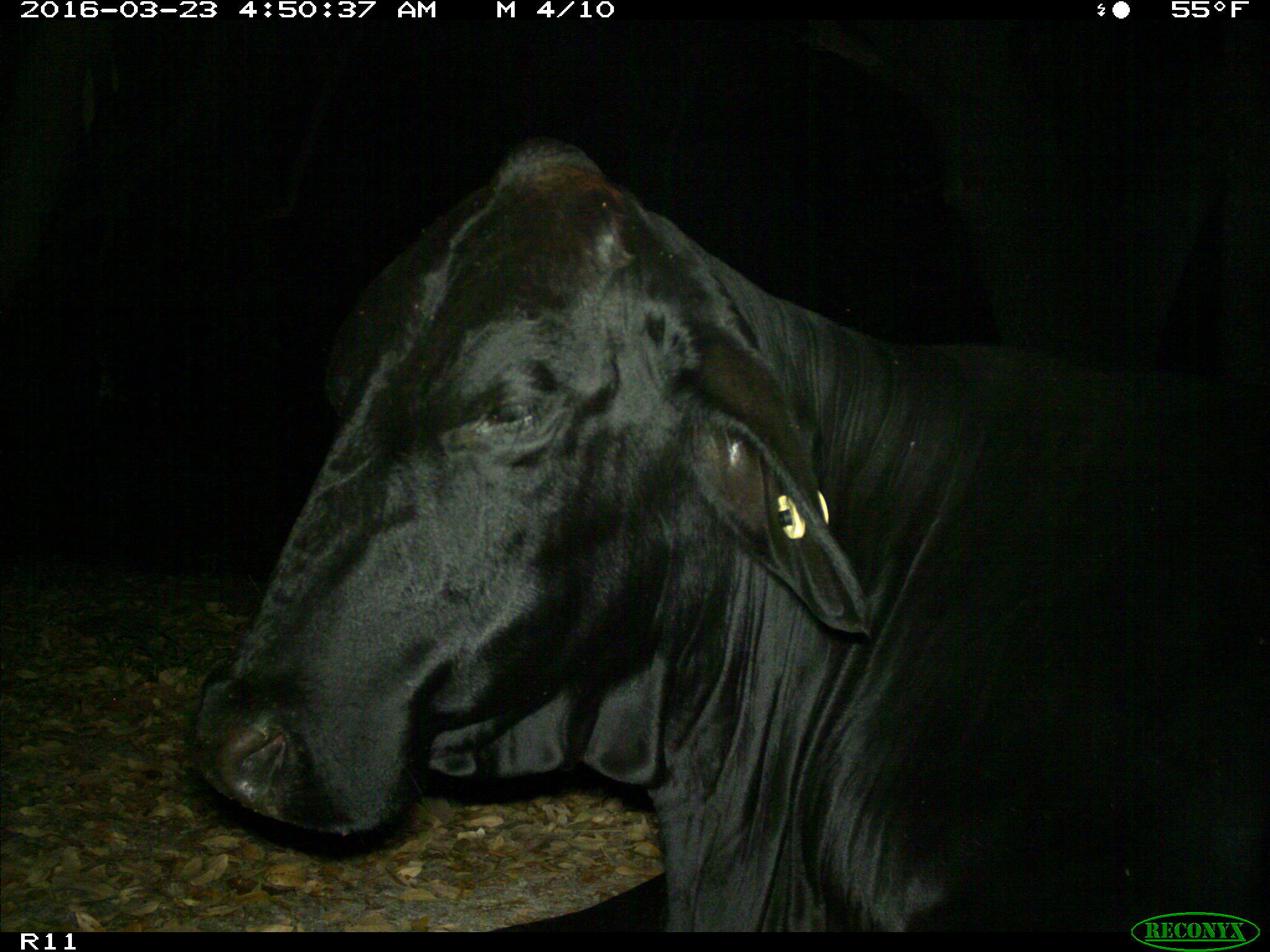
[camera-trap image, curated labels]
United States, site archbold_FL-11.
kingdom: Animalia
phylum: Chordata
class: Mammalia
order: Artiodactyla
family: Bovidae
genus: Bos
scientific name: Bos taurus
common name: domestic cow